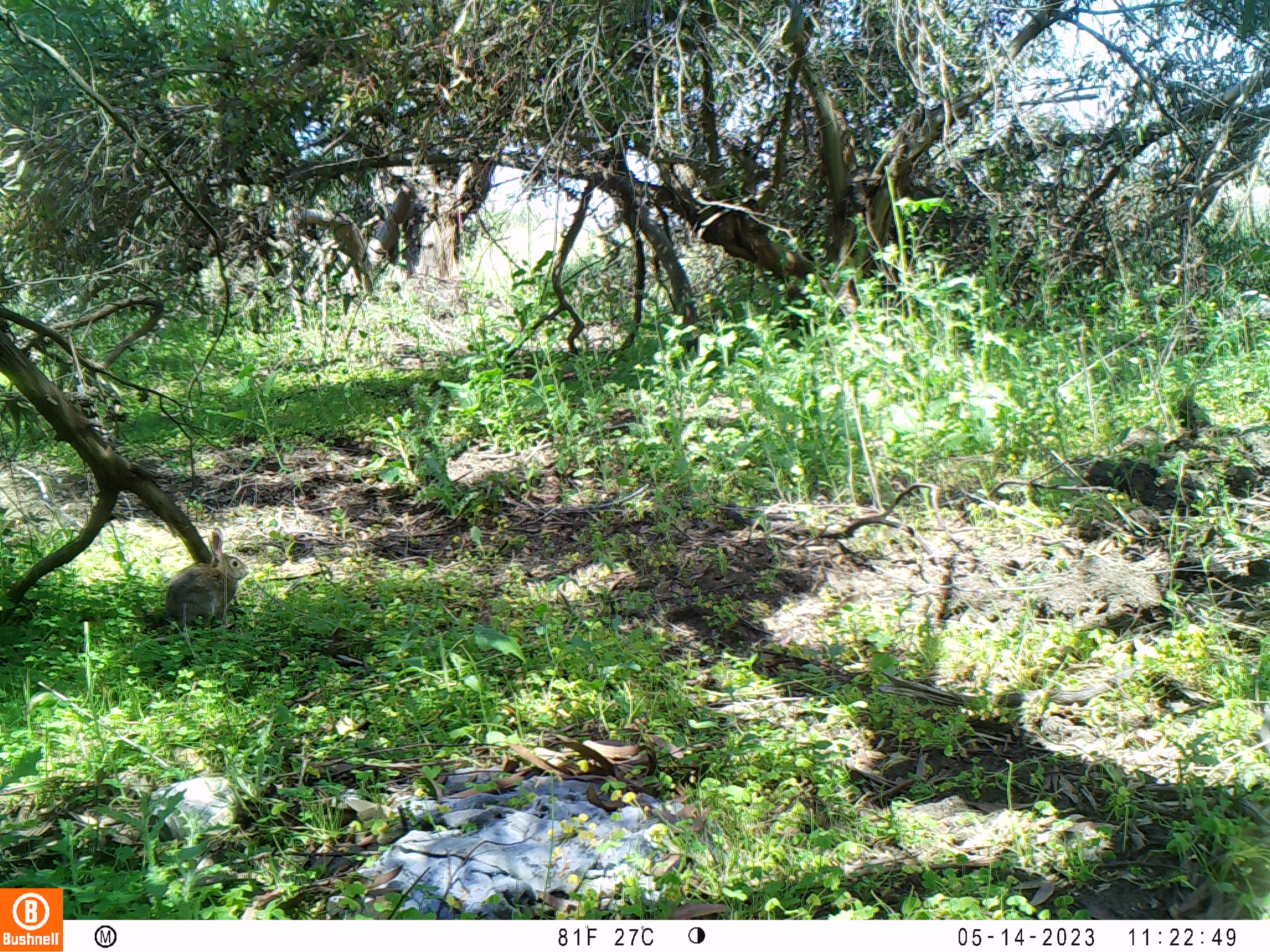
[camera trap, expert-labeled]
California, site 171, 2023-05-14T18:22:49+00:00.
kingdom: Animalia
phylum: Chordata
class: Mammalia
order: Lagomorpha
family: Leporidae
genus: Sylvilagus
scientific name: Sylvilagus bachmani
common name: brush rabbit